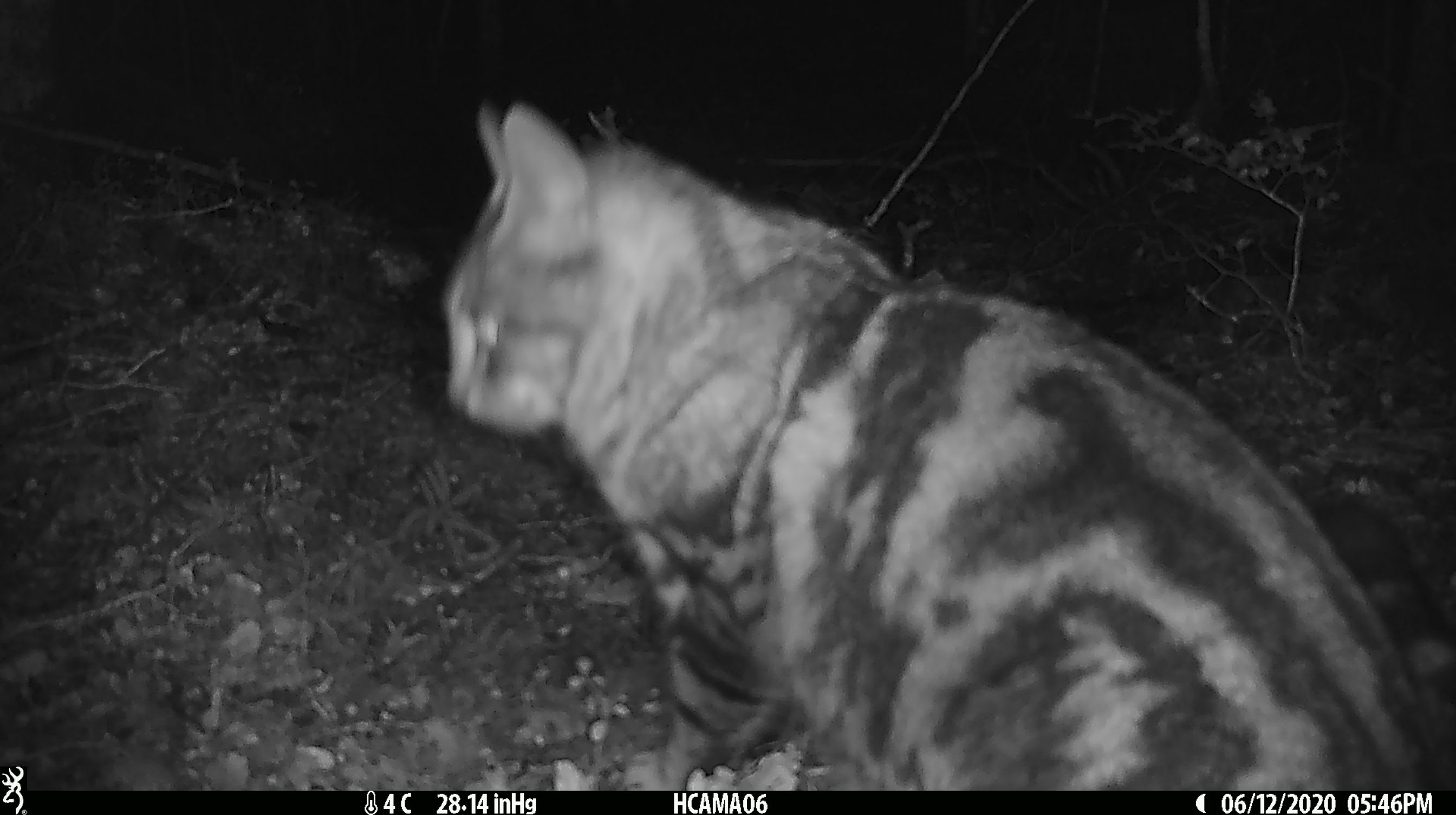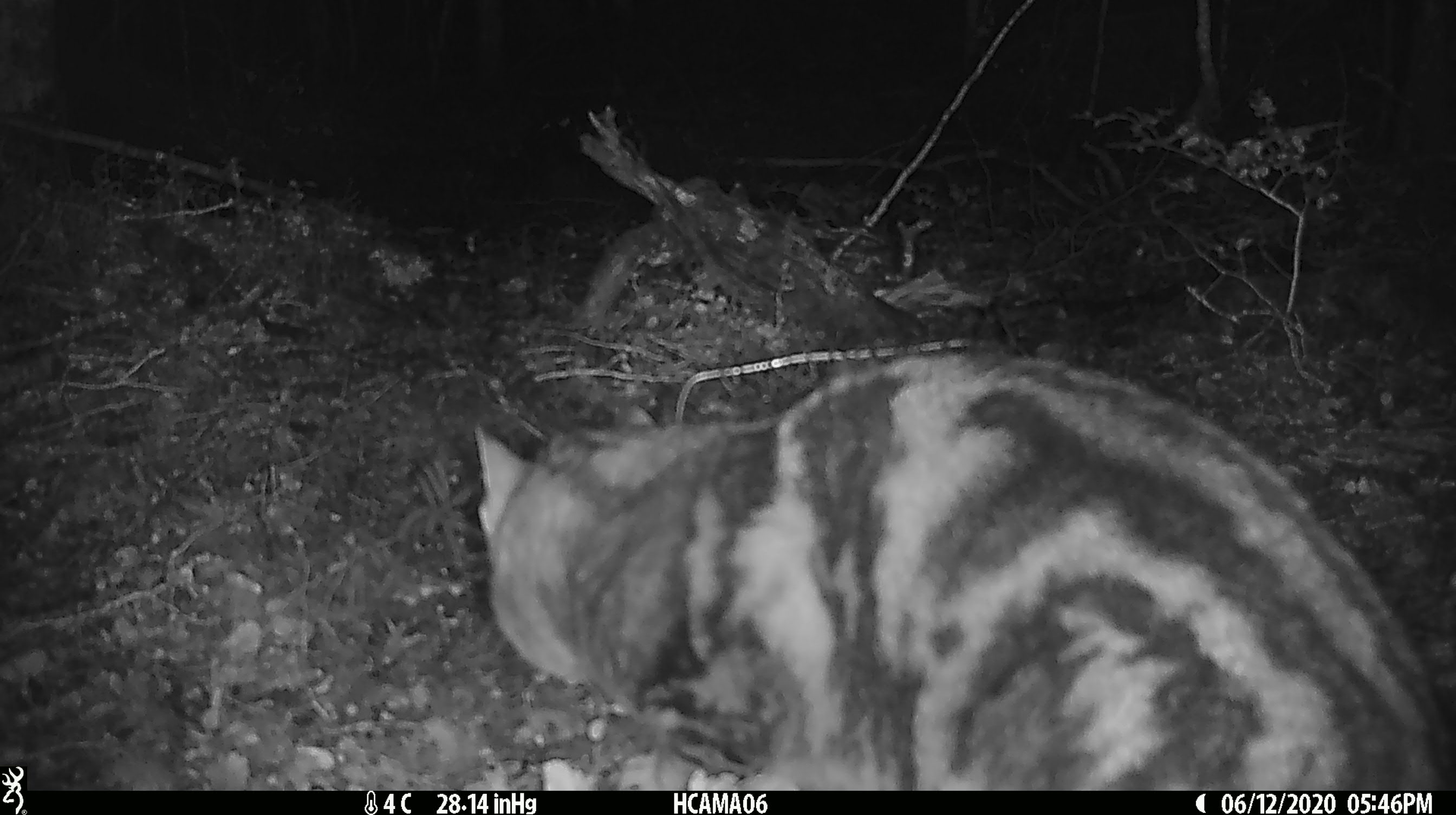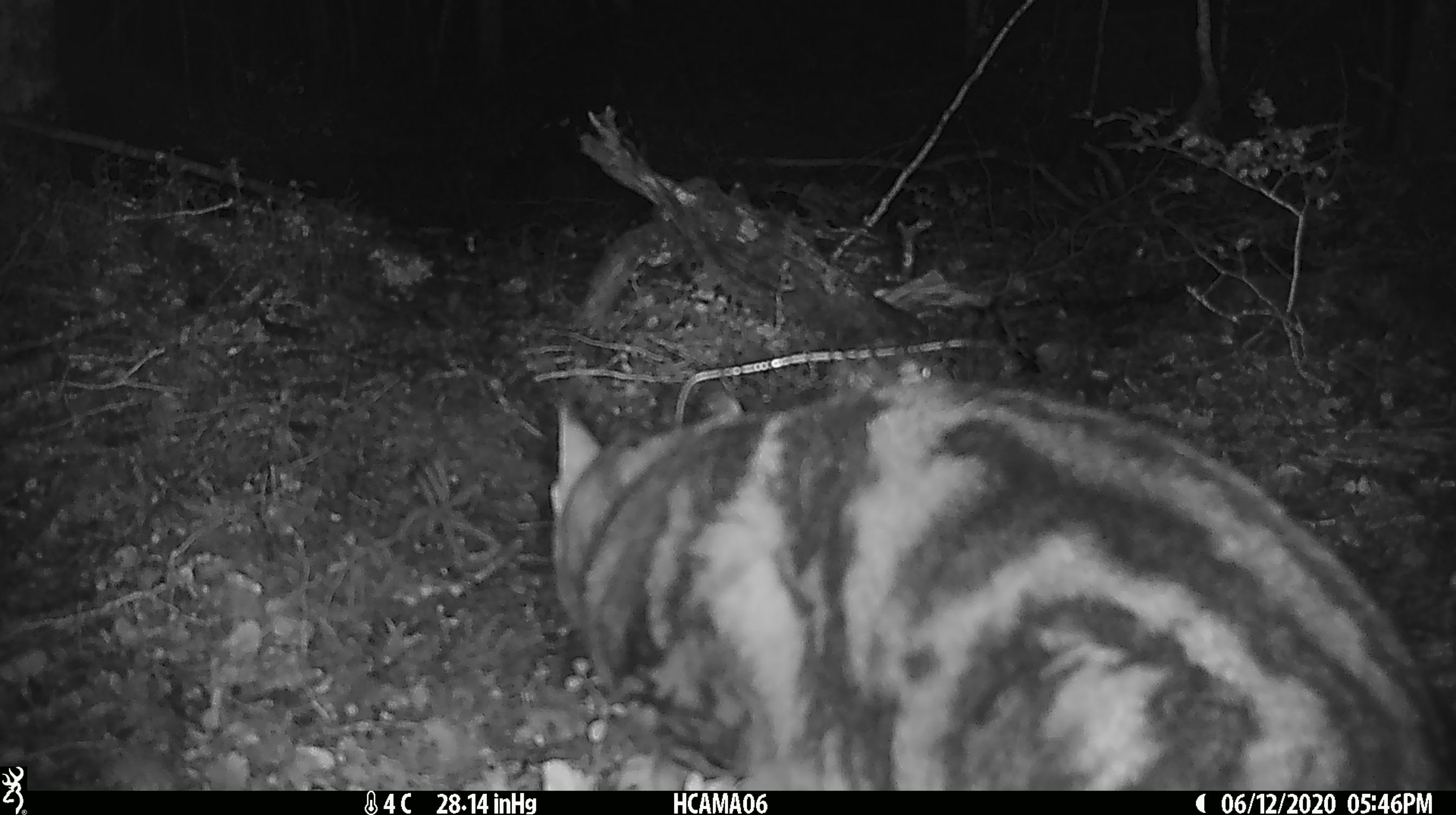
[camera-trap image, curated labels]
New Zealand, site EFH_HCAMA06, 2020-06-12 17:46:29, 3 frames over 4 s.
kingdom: Animalia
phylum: Chordata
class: Mammalia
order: Carnivora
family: Felidae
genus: Felis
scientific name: Felis catus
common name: domestic cat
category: cat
Cat (domestic cat) (Felis catus).